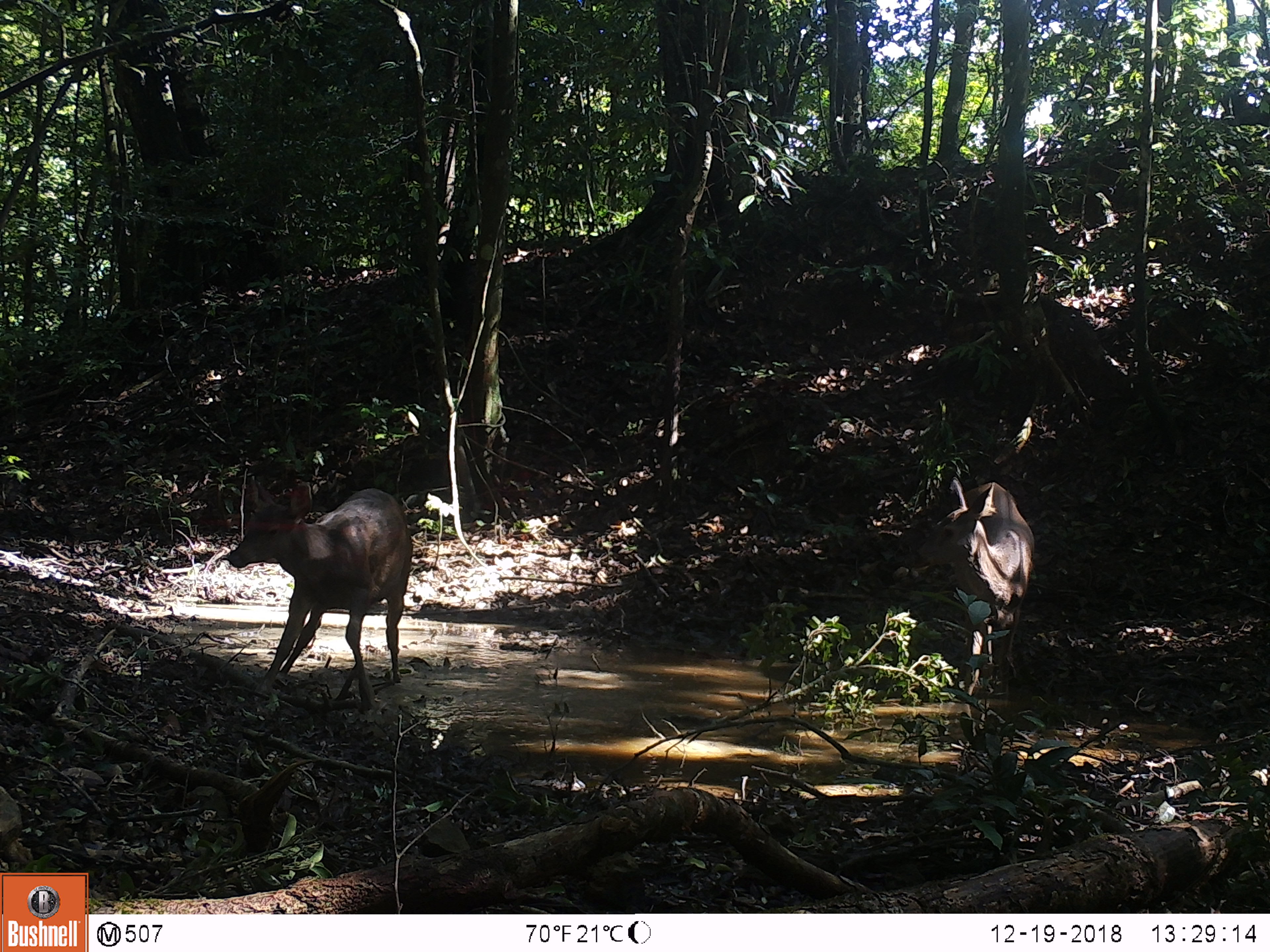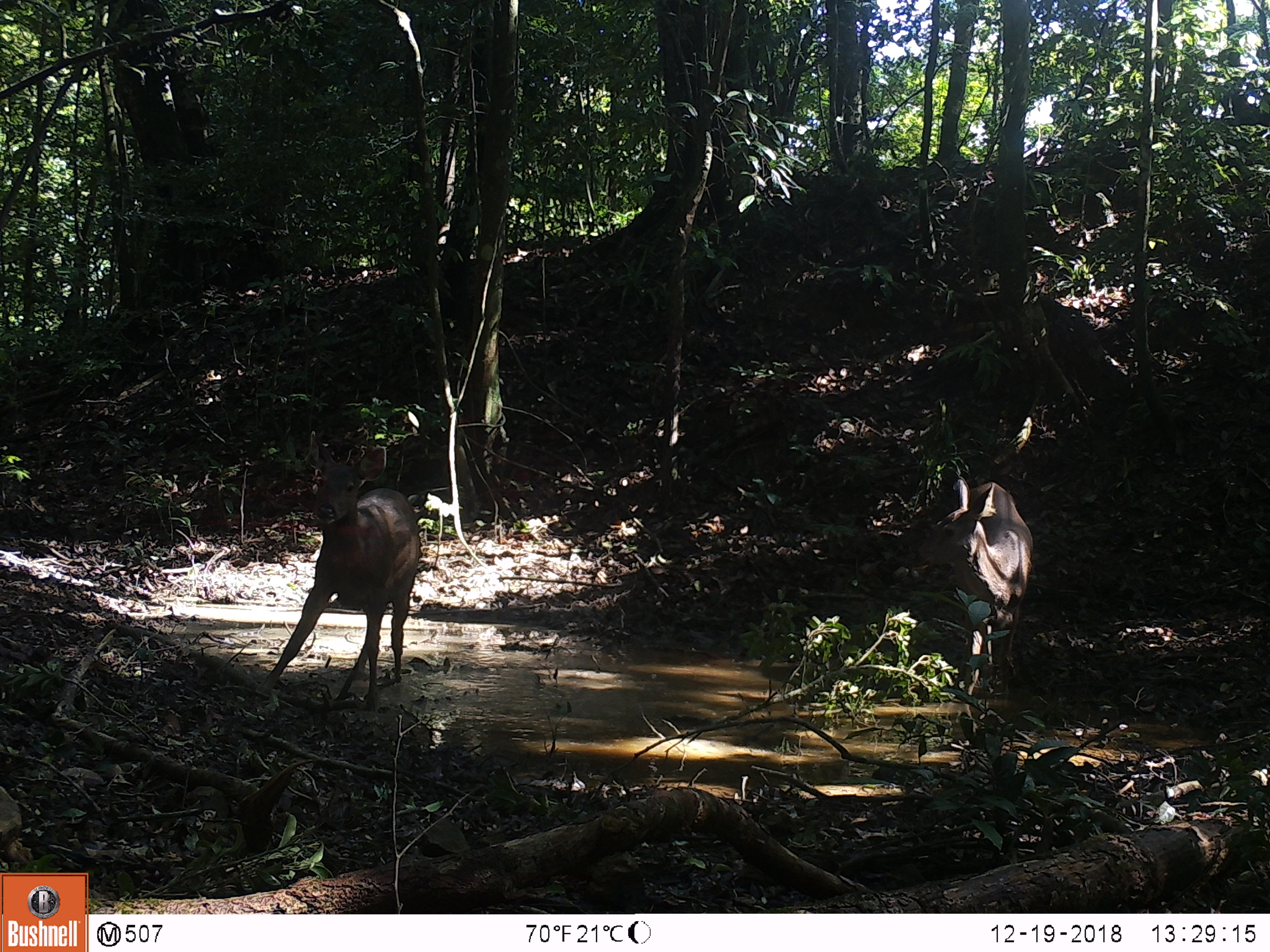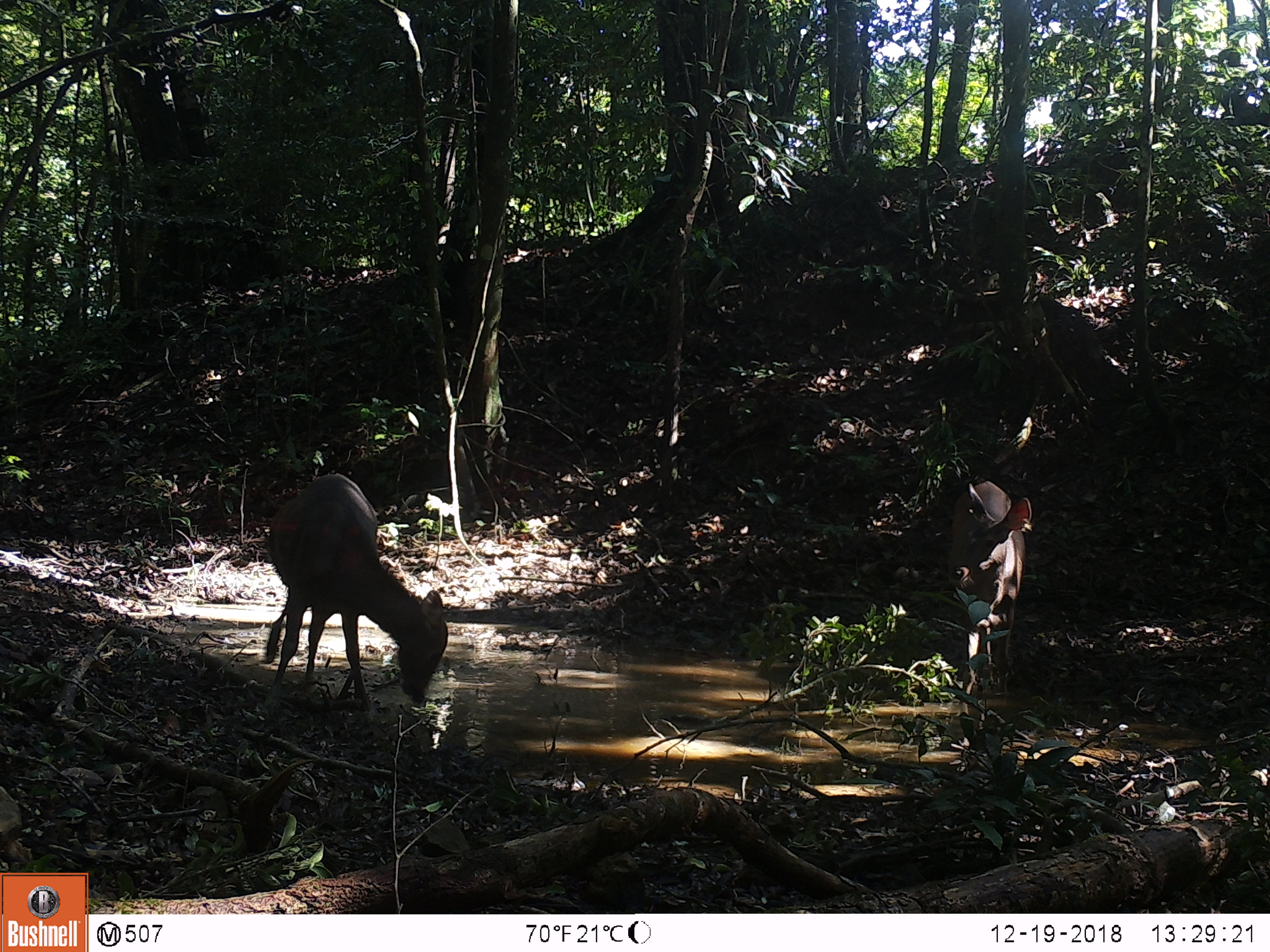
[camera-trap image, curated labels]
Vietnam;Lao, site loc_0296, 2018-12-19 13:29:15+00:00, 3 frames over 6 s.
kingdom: Animalia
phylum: Chordata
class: Mammalia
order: Artiodactyla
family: Cervidae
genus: Rusa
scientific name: Rusa unicolor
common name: sambar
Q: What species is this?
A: Sambar (Rusa unicolor).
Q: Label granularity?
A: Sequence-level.